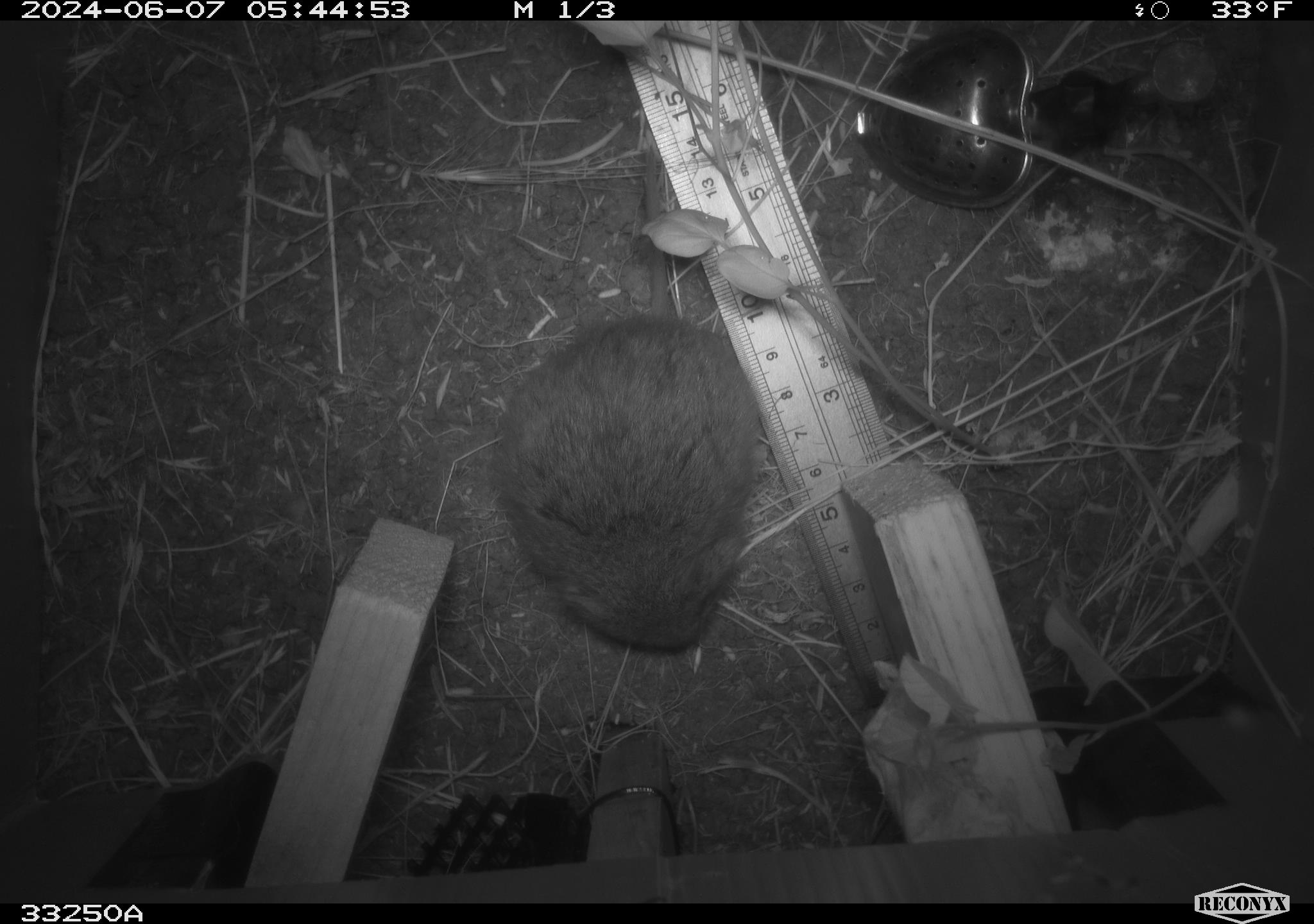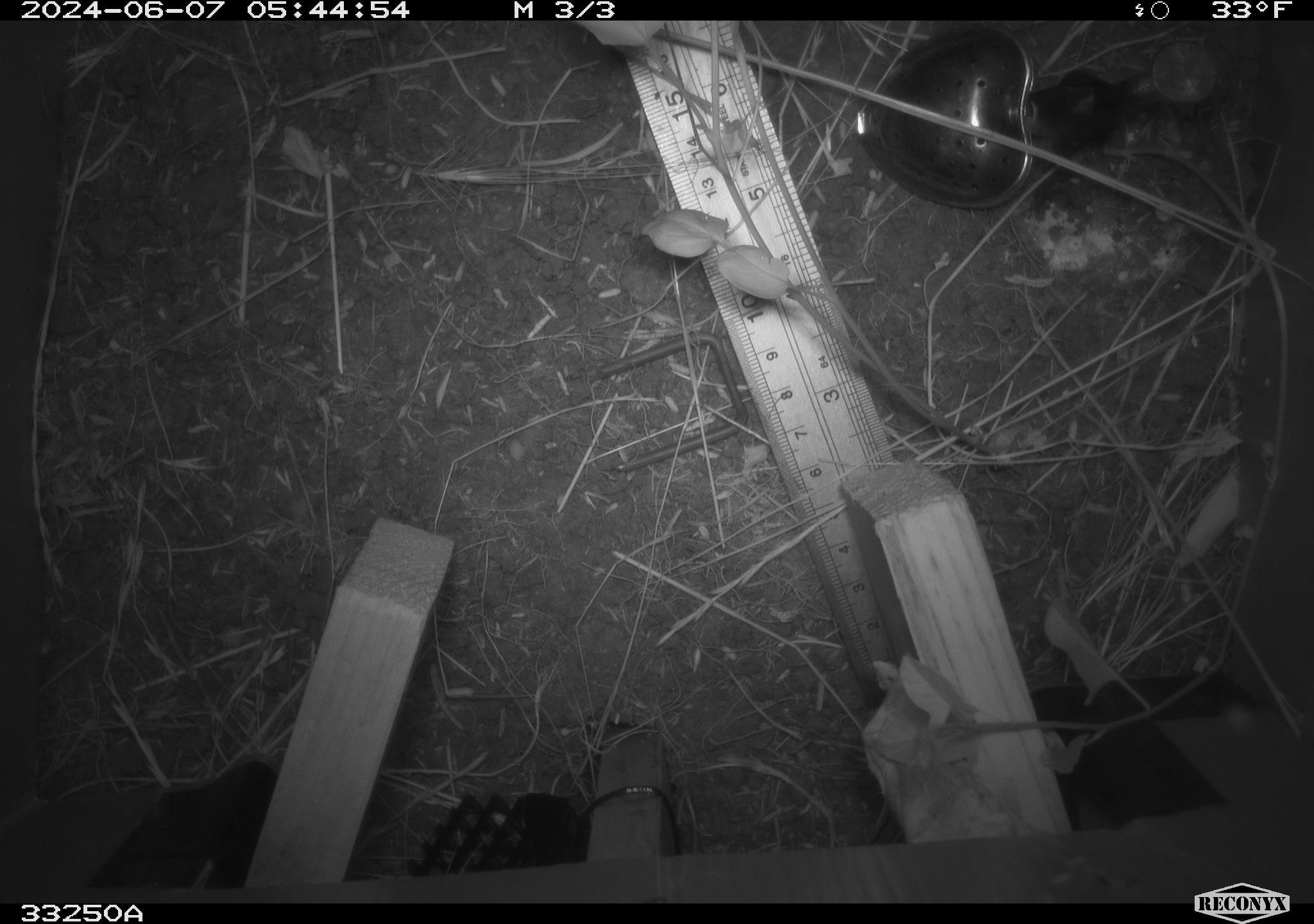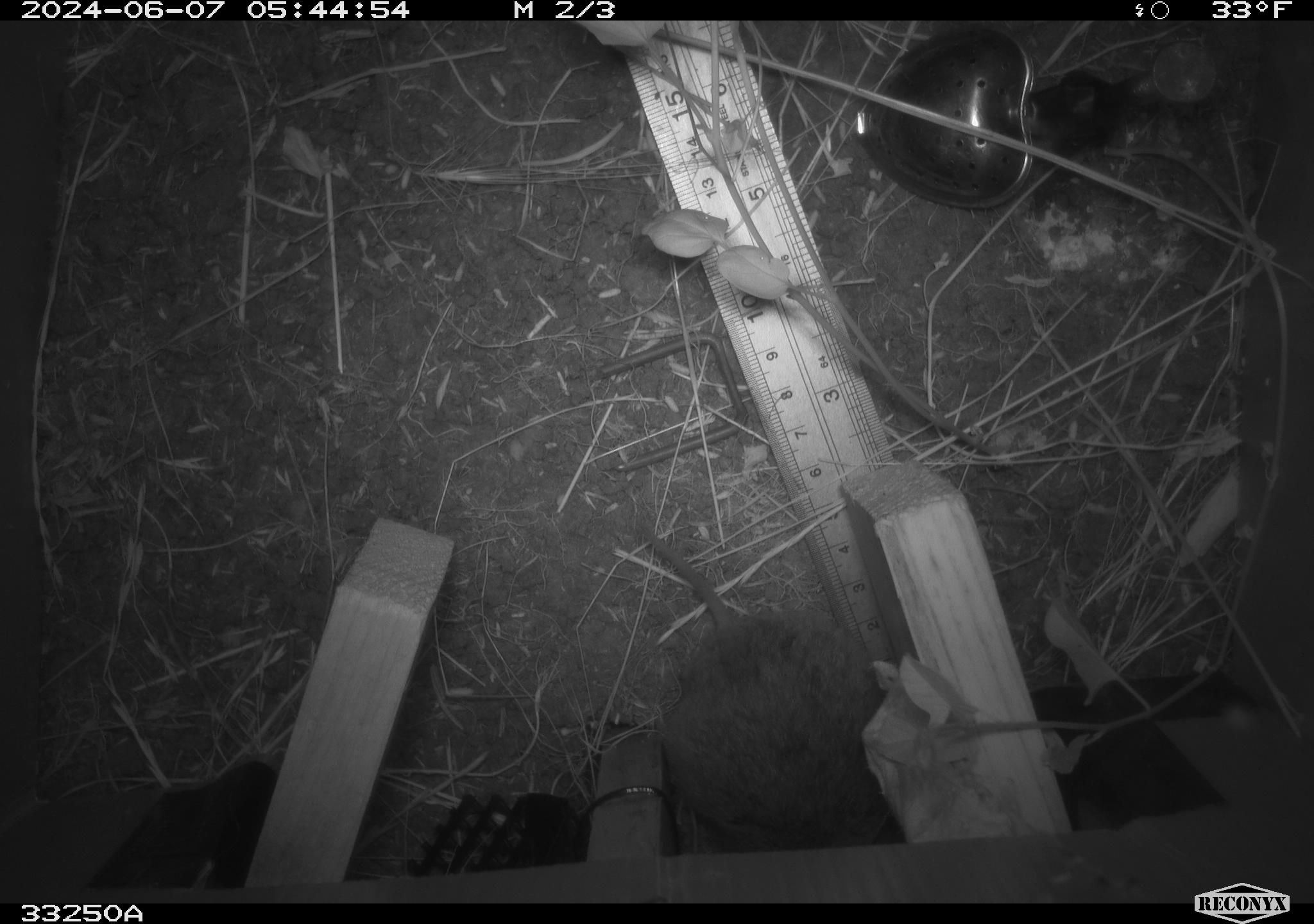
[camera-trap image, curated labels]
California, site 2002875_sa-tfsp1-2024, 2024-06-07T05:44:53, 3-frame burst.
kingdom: Animalia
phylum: Chordata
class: Mammalia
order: Rodentia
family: Cricetidae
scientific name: Arvicolinae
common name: voles, lemmings, and muskrats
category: arvicolinae subfamily